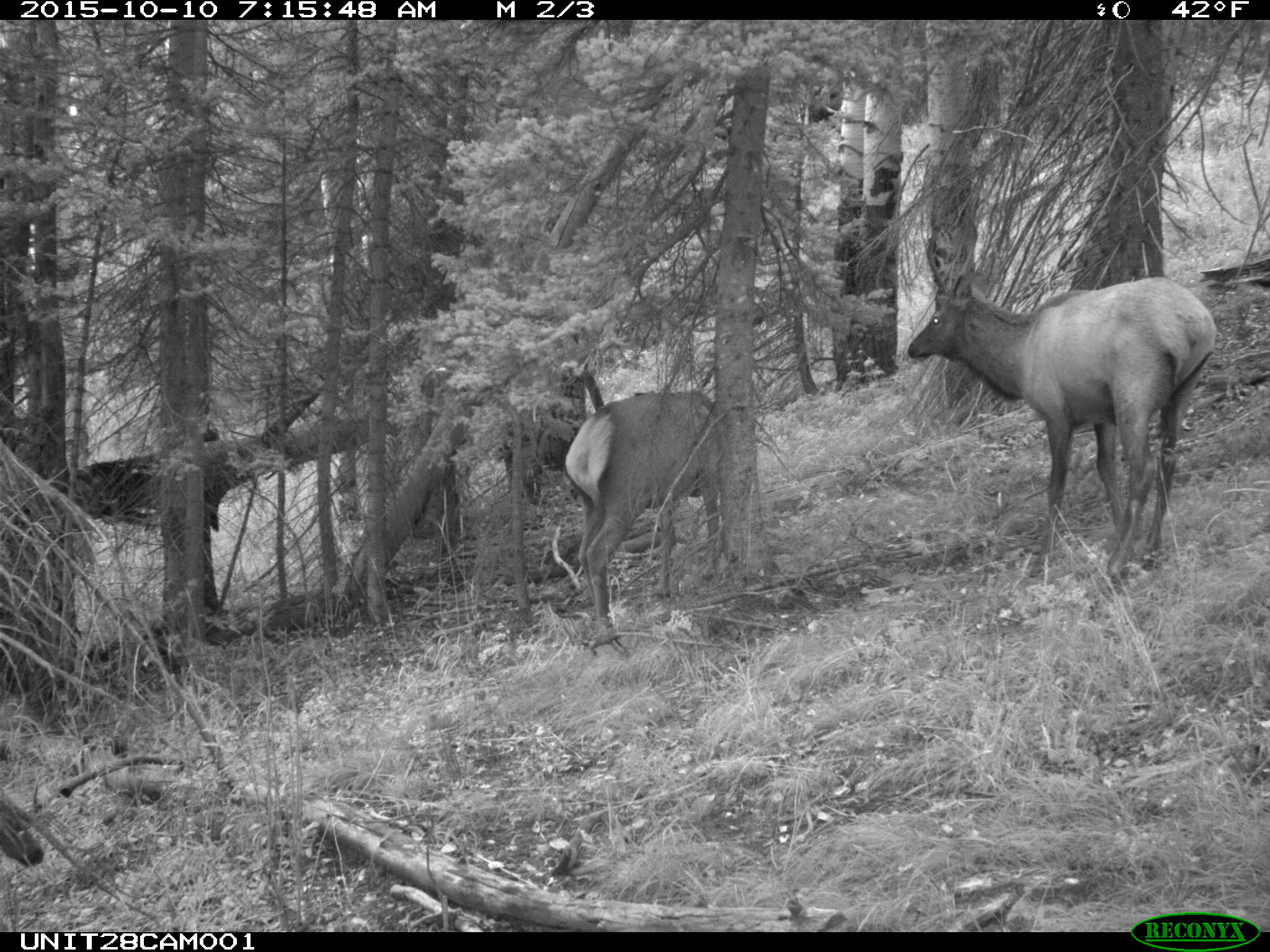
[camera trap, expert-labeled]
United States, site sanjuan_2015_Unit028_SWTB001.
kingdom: Animalia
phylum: Chordata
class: Mammalia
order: Artiodactyla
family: Cervidae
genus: Cervus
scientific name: Cervus elaphus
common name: red deer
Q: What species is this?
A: Cervus elaphus (red deer).